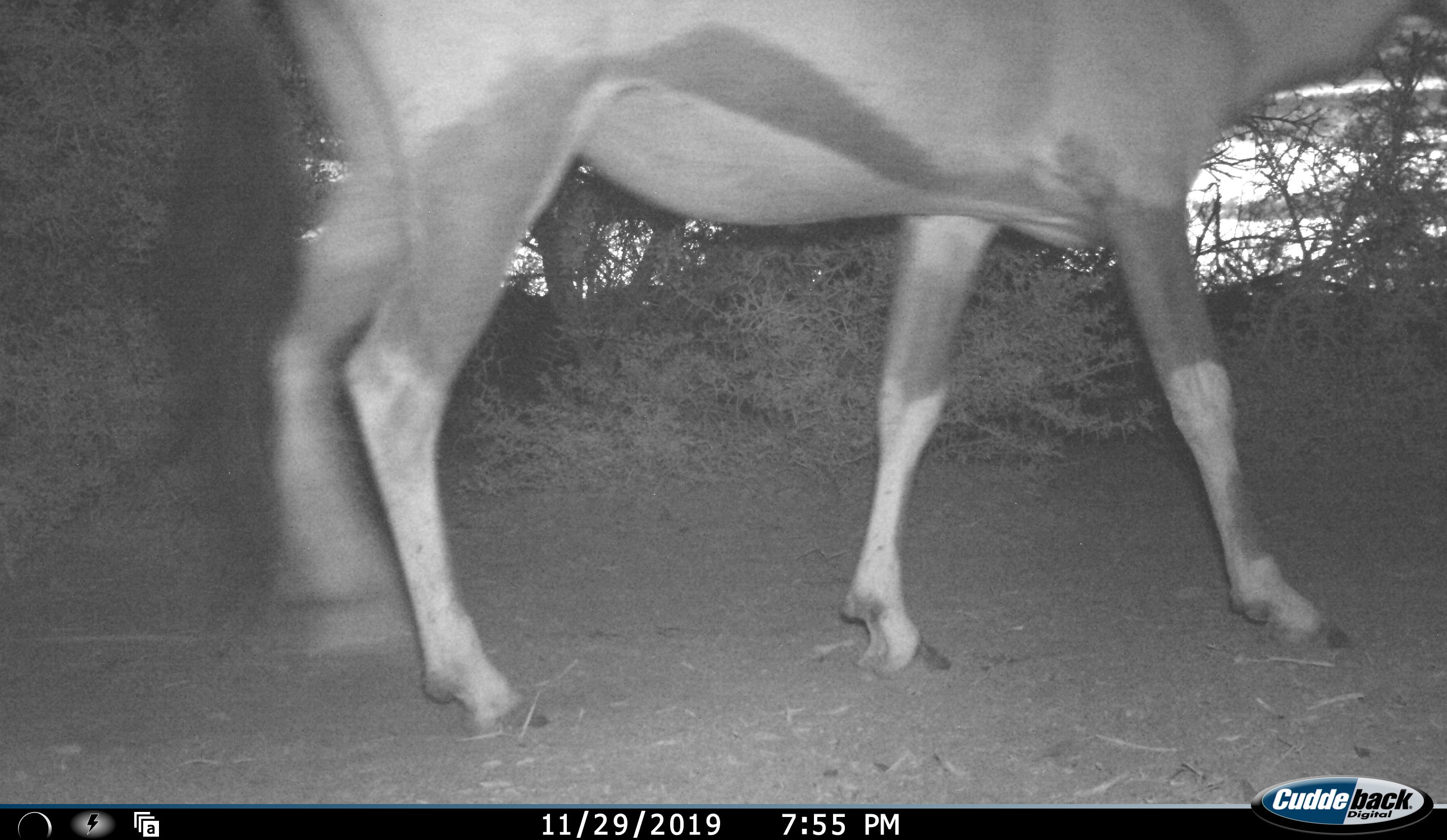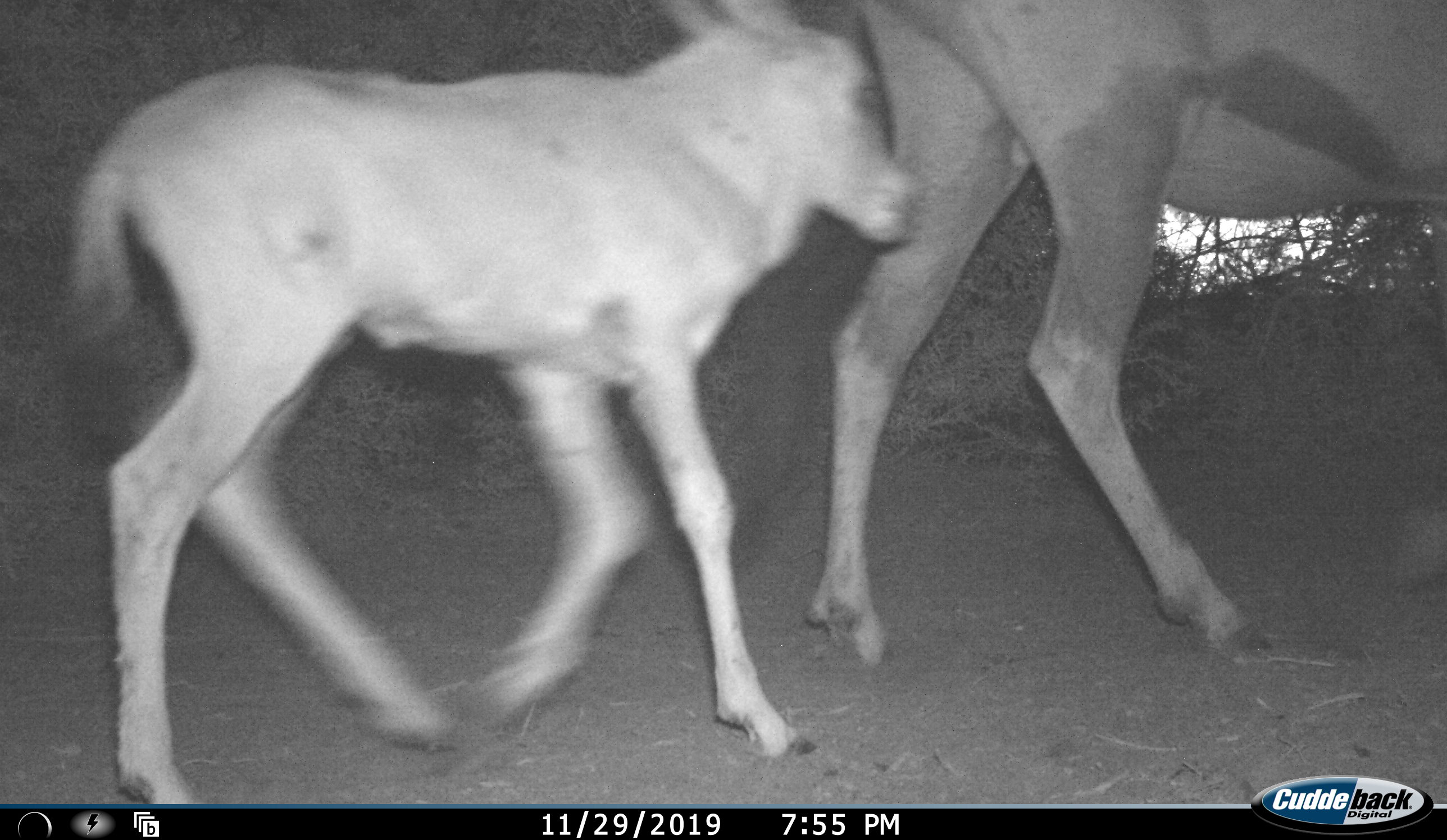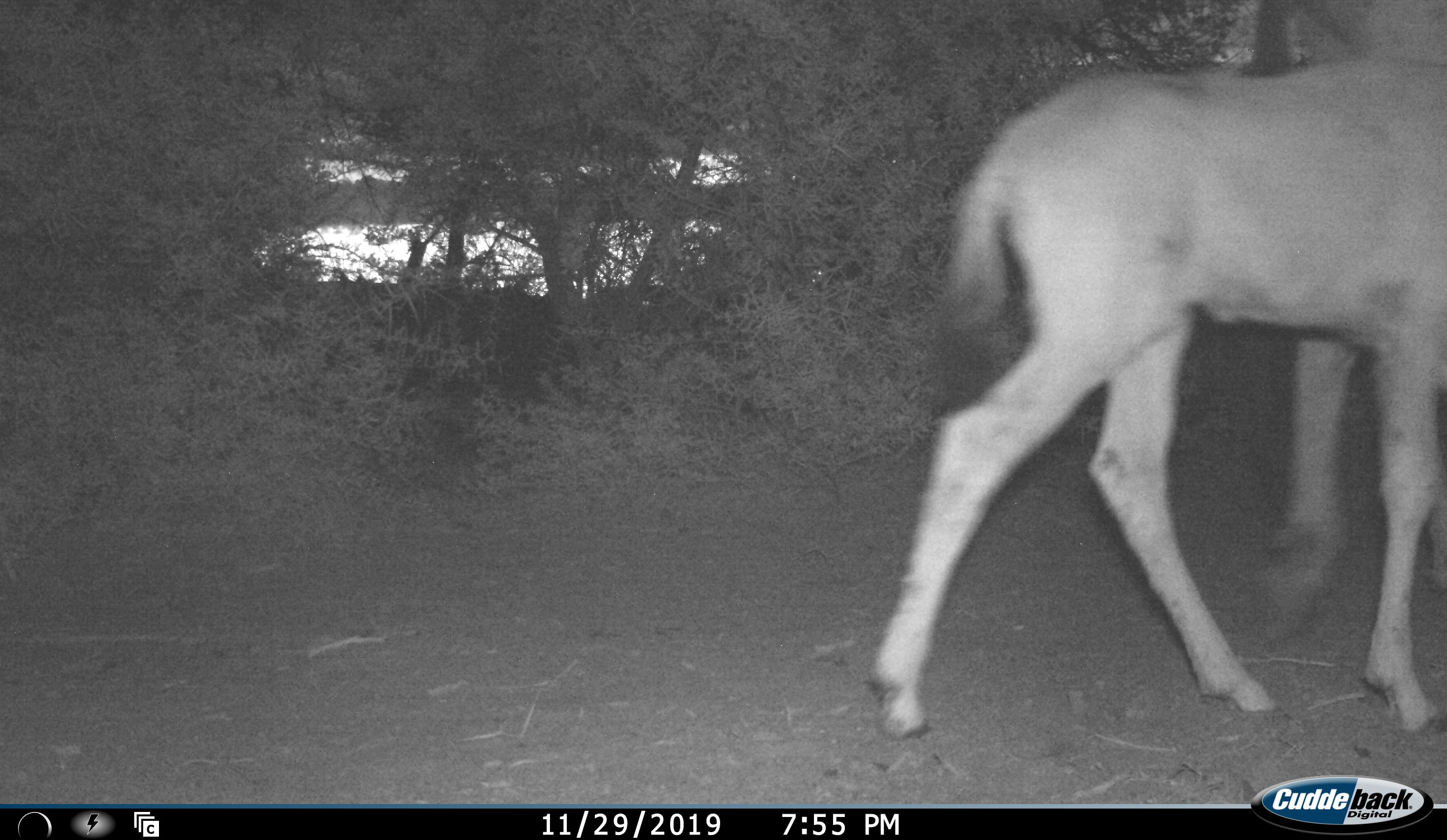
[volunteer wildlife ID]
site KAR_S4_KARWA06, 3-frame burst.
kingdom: Animalia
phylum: Chordata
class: Mammalia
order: Artiodactyla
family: Bovidae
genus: Oryx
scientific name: Oryx gazella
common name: gemsbok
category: oryx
Oryx (gemsbok) (Oryx gazella), count 2. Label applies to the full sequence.